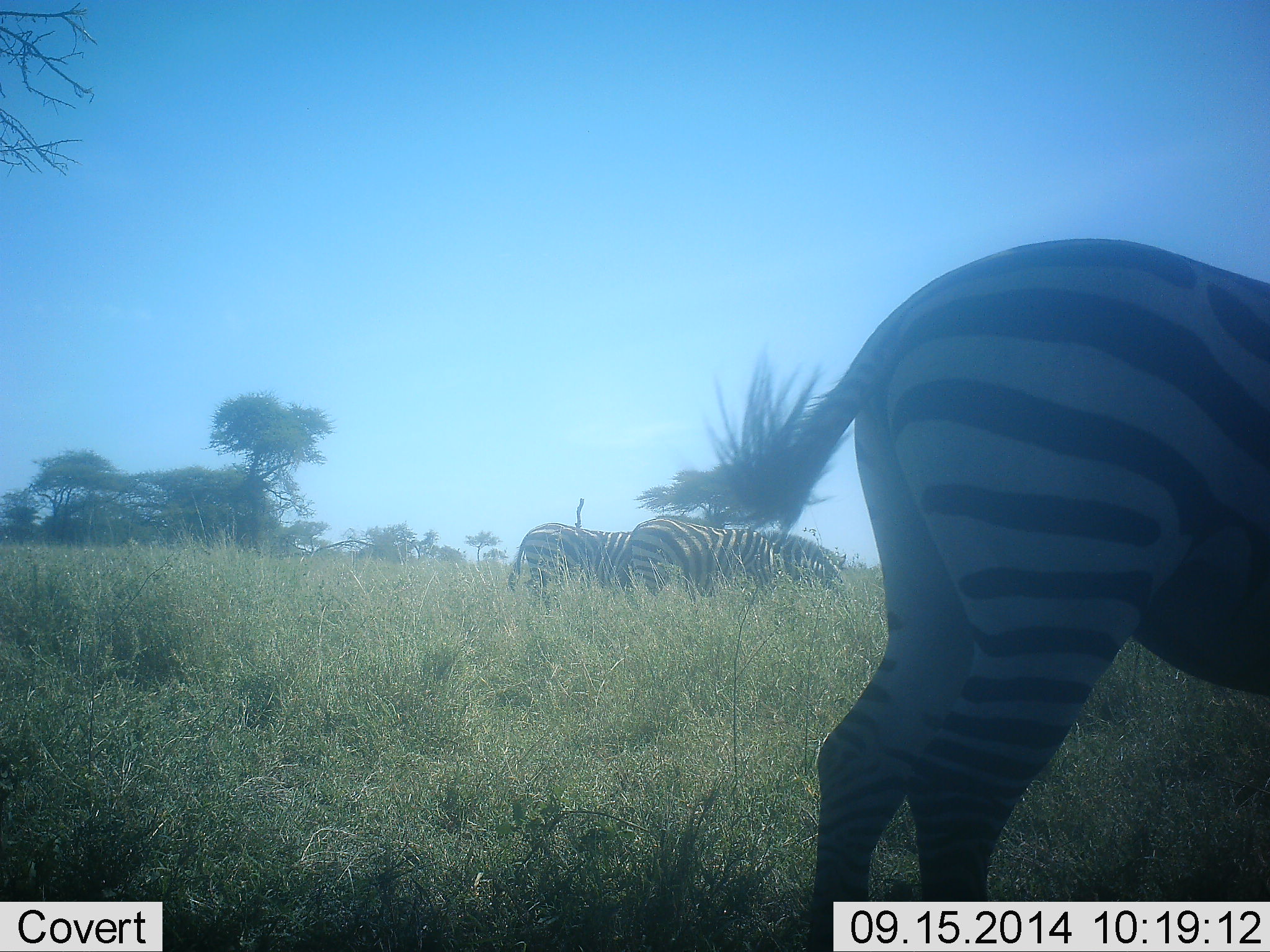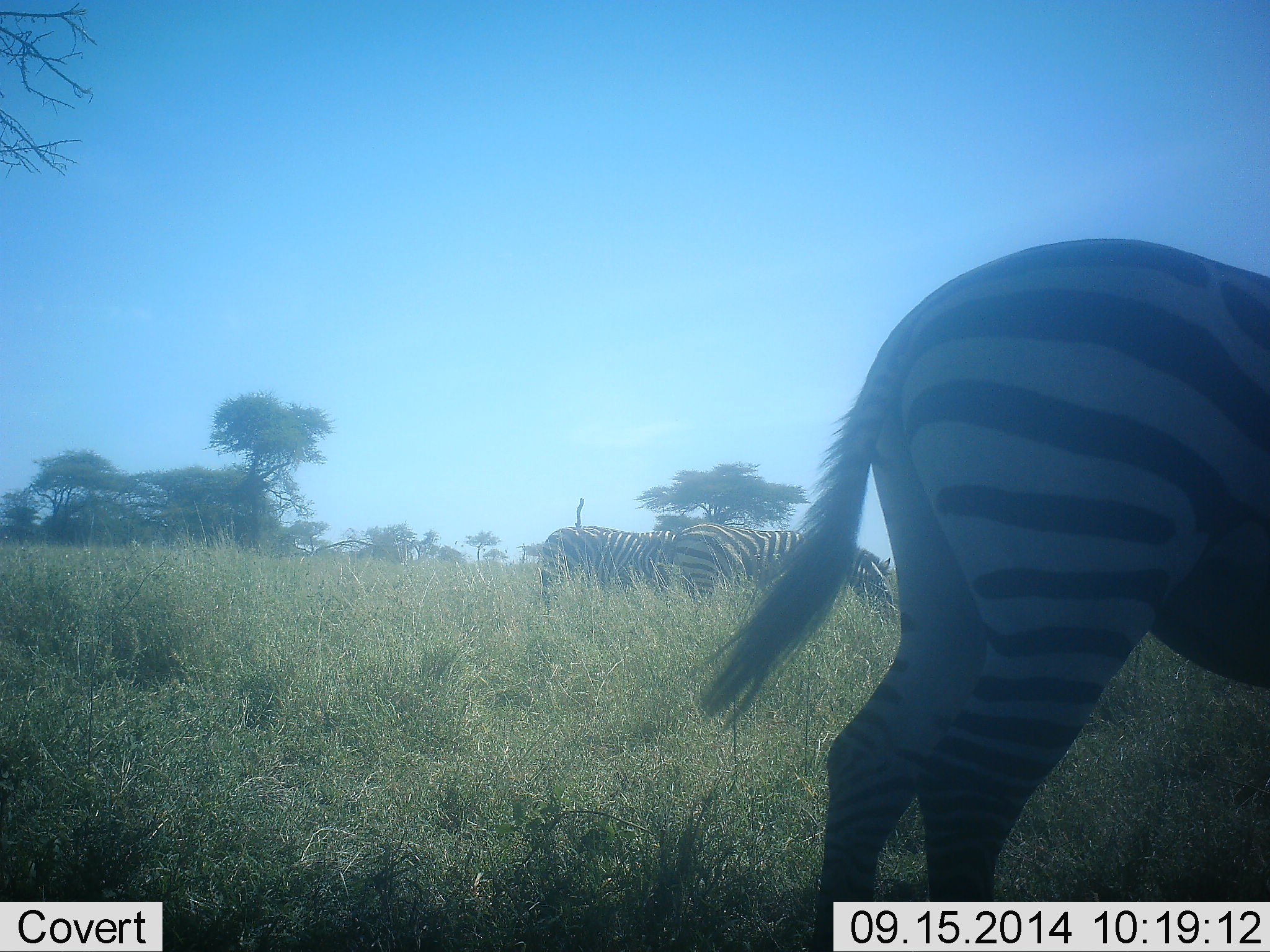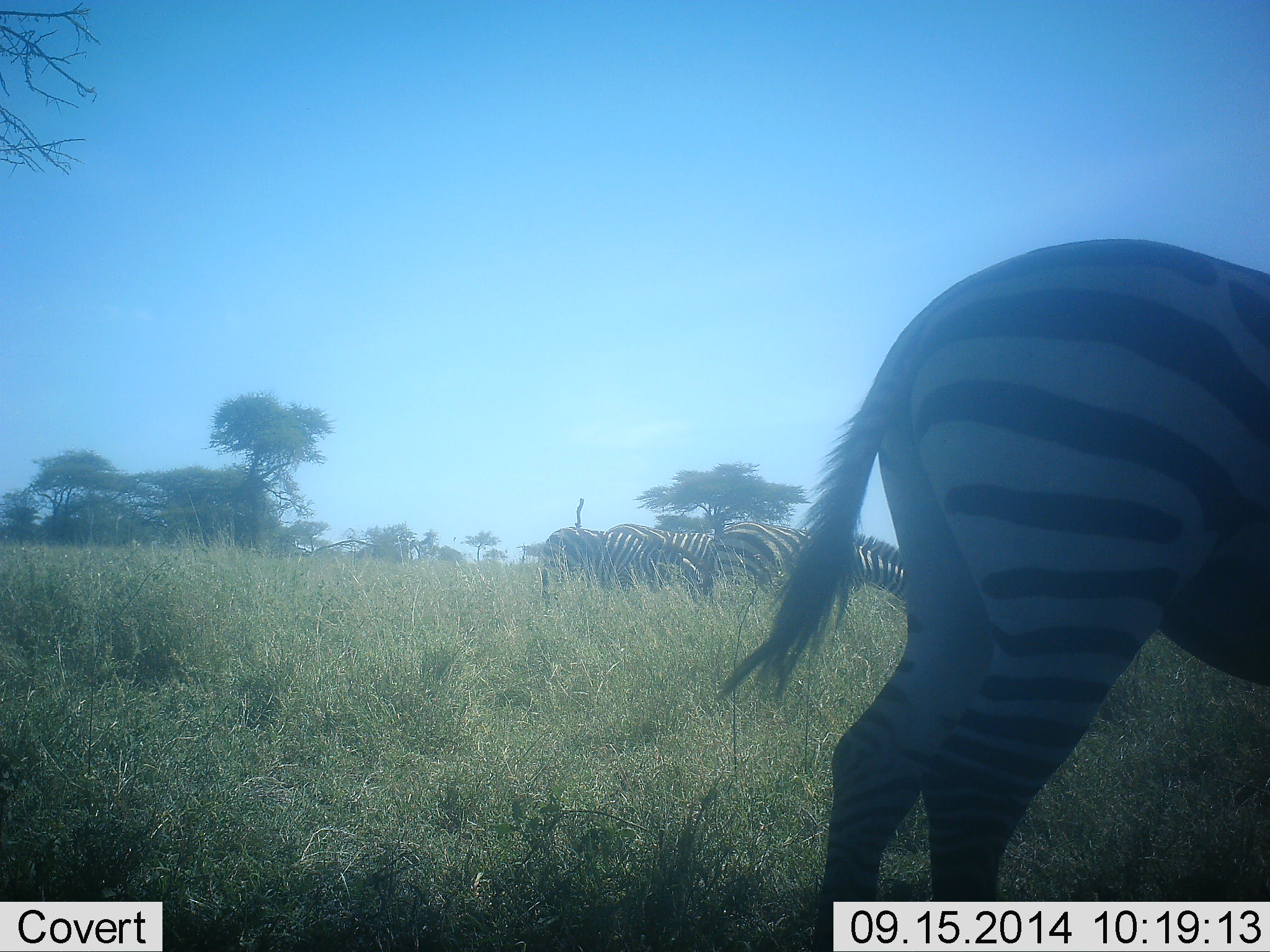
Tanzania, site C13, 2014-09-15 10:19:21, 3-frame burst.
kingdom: Animalia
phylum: Chordata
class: Mammalia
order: Perissodactyla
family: Equidae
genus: Equus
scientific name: Equus quagga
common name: plains zebra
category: zebra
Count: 3.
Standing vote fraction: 30%.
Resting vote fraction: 0%.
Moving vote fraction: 60%.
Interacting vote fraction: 0%.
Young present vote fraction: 0%.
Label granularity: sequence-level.